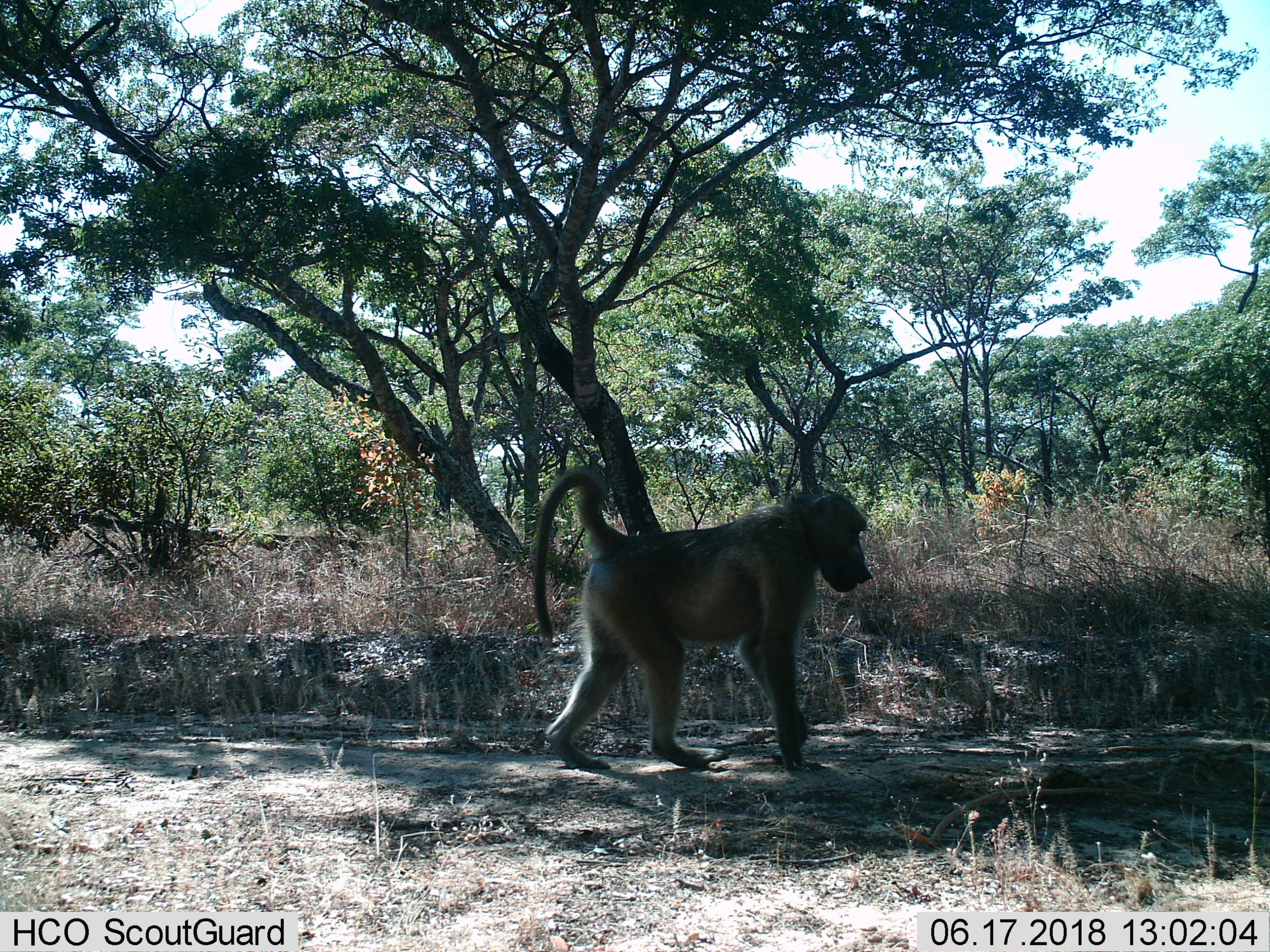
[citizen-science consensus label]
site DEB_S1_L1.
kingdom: Animalia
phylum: Chordata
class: Mammalia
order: Primates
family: Cercopithecidae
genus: Papio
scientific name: Papio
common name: baboon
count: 1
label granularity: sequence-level